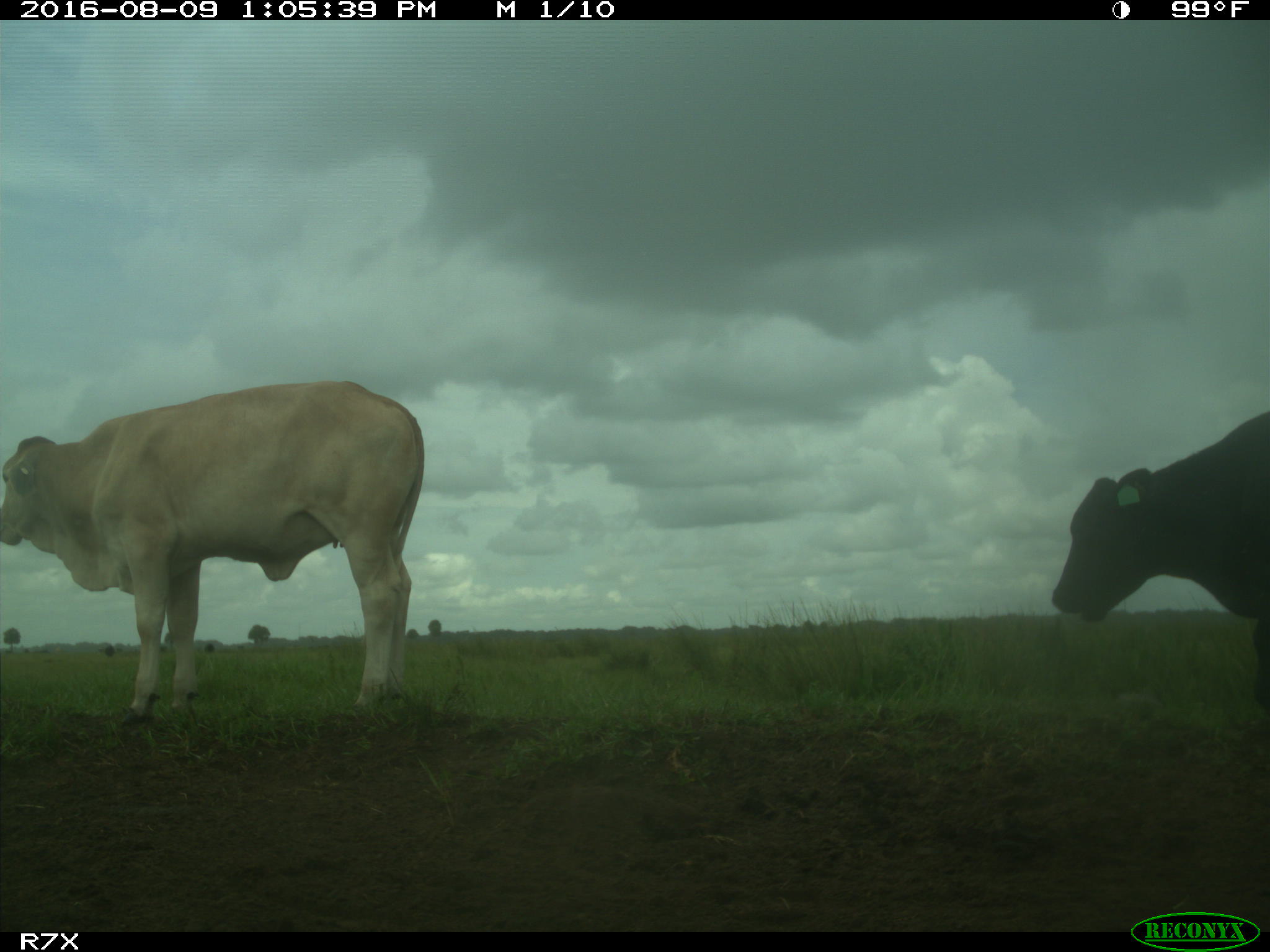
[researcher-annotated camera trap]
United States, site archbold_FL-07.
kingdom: Animalia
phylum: Chordata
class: Mammalia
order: Artiodactyla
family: Bovidae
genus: Bos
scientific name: Bos taurus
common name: domestic cow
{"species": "Bos taurus (domestic cow)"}